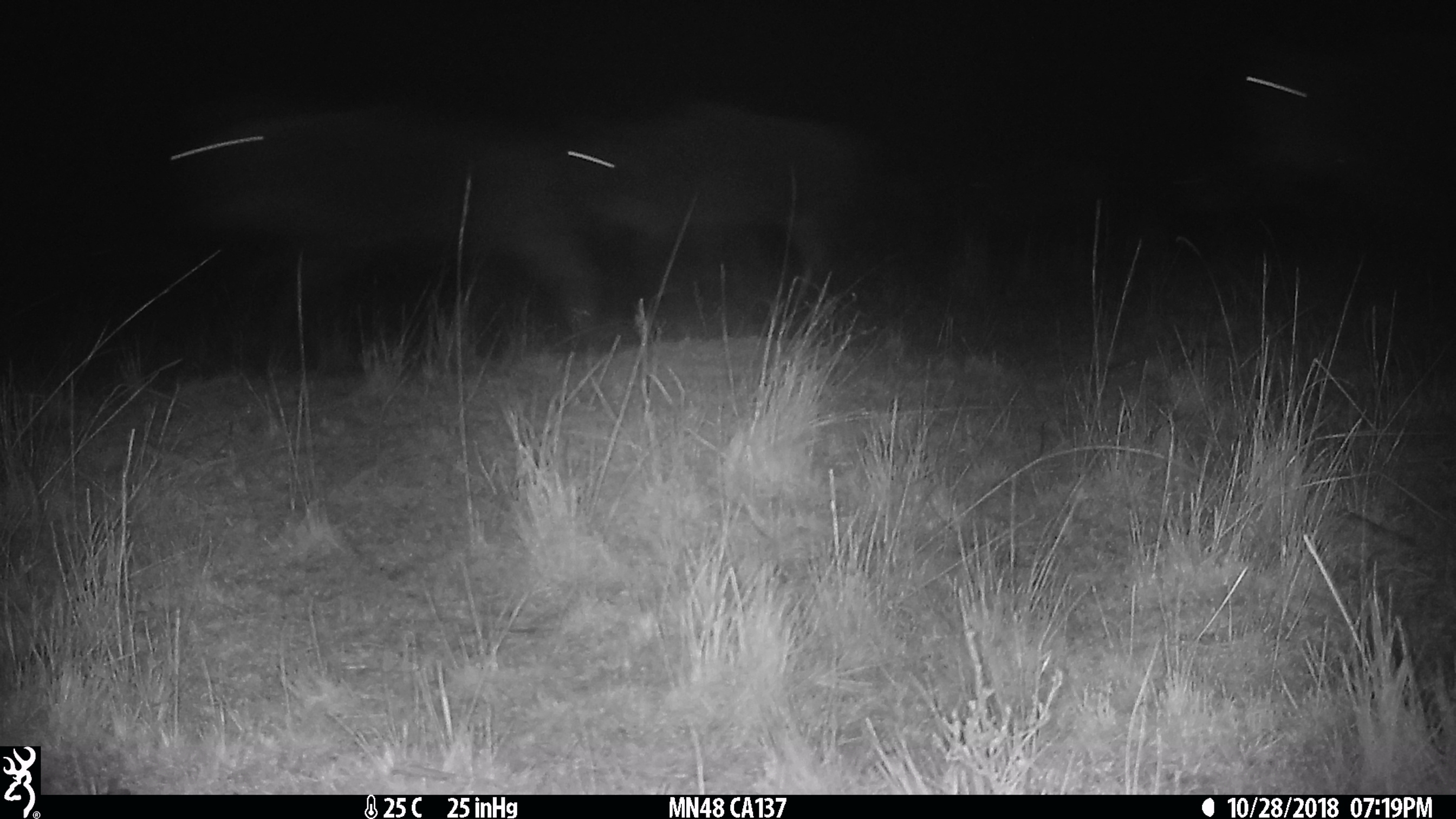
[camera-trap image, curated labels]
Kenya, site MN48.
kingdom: Animalia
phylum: Chordata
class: Mammalia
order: Artiodactyla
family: Bovidae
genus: Connochaetes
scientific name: Connochaetes taurinus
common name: blue wildebeest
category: wildebeest